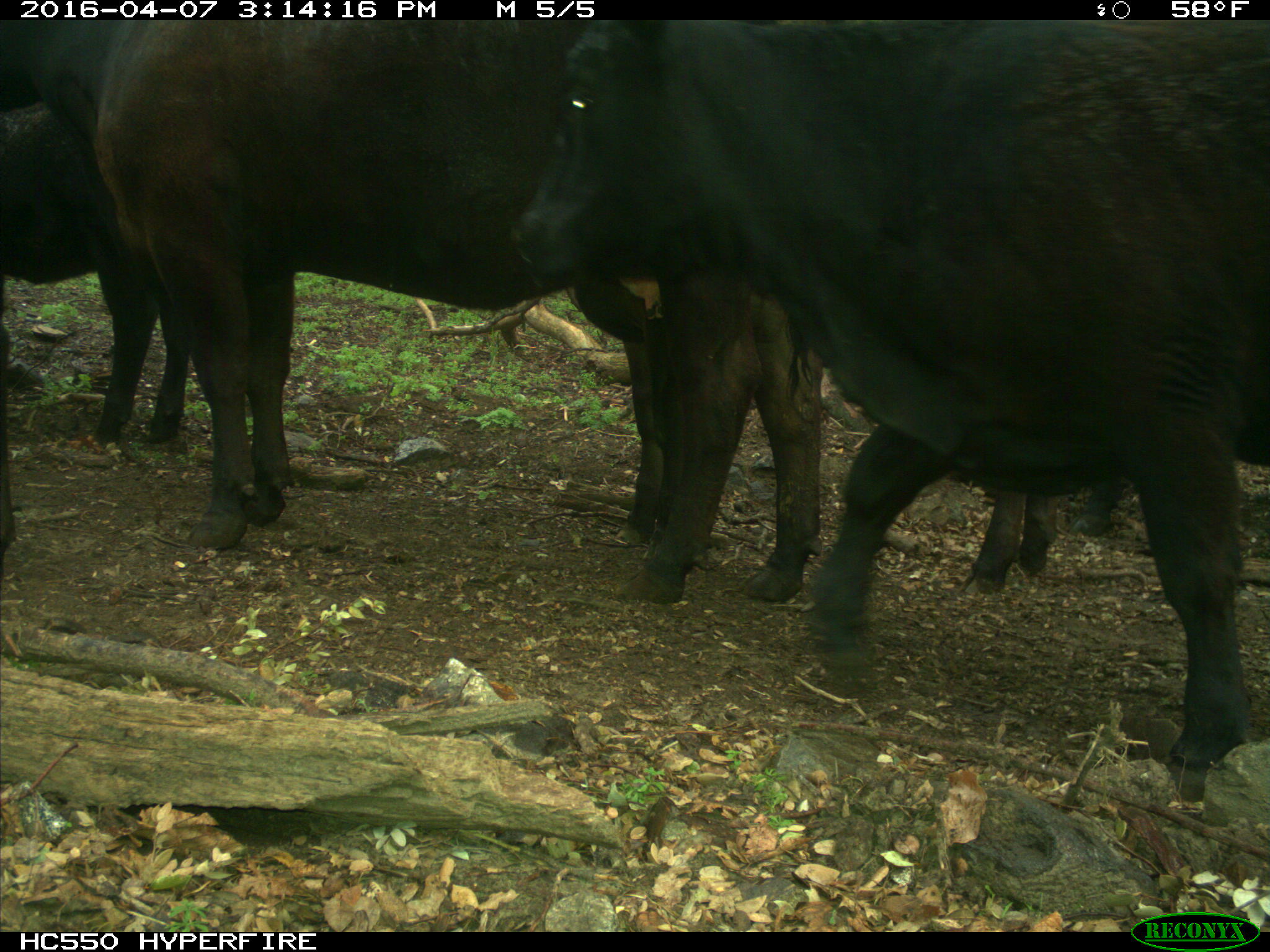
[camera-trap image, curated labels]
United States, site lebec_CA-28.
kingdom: Animalia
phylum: Chordata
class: Mammalia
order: Artiodactyla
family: Bovidae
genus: Bos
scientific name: Bos taurus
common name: domestic cow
Bos taurus (domestic cow).